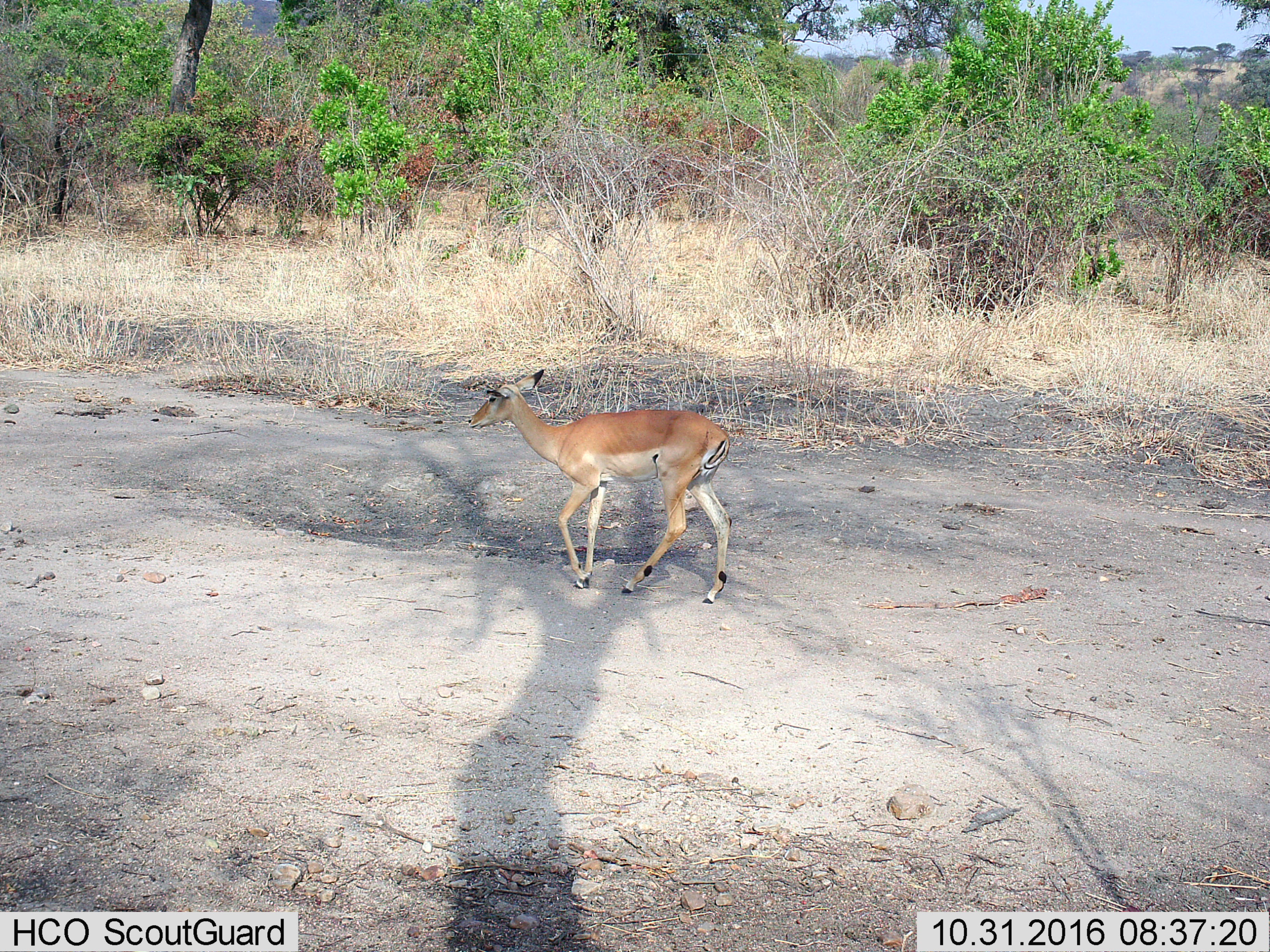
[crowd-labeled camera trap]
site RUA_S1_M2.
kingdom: Animalia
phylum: Chordata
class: Mammalia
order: Artiodactyla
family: Bovidae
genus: Aepyceros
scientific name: Aepyceros melampus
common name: impala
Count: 1.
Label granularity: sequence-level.